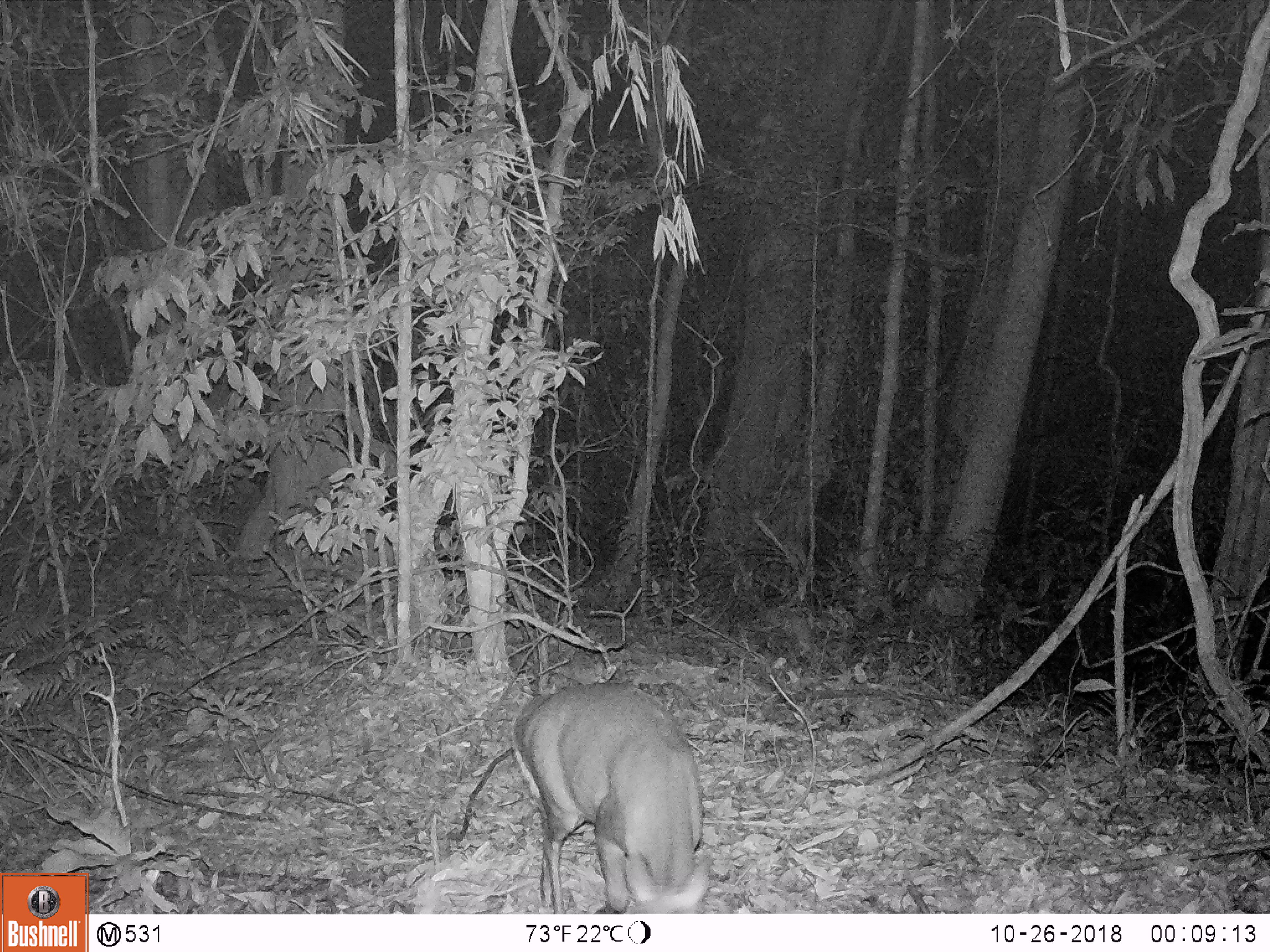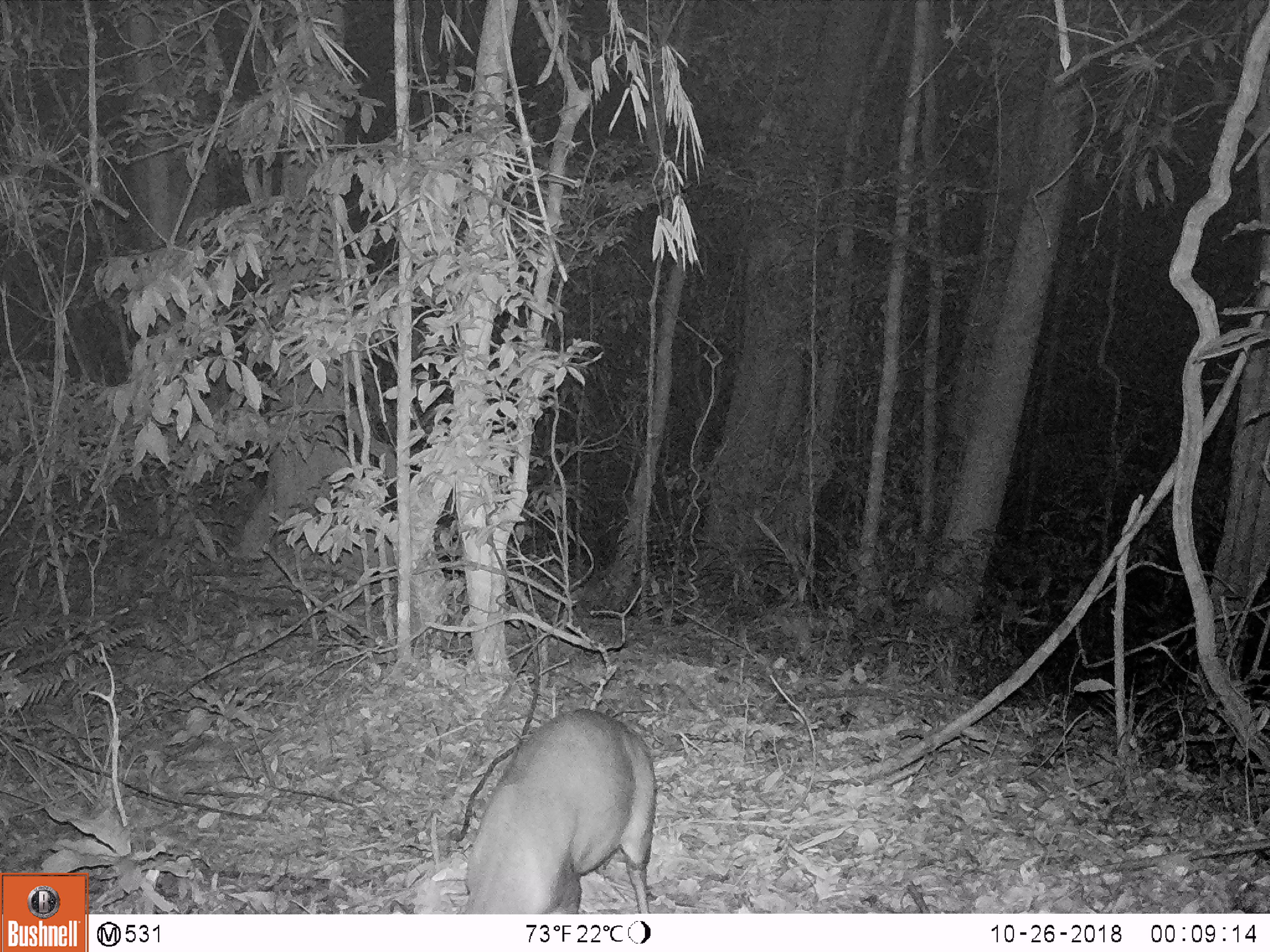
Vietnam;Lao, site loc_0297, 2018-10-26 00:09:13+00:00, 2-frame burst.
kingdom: Animalia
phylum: Chordata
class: Mammalia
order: Artiodactyla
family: Cervidae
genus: Muntiacus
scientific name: Muntiacus rooseveltorum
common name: roosevelt's muntjac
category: roosevelts muntjac group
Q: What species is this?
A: Roosevelts muntjac group (roosevelt's muntjac) (Muntiacus rooseveltorum).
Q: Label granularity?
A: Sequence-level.